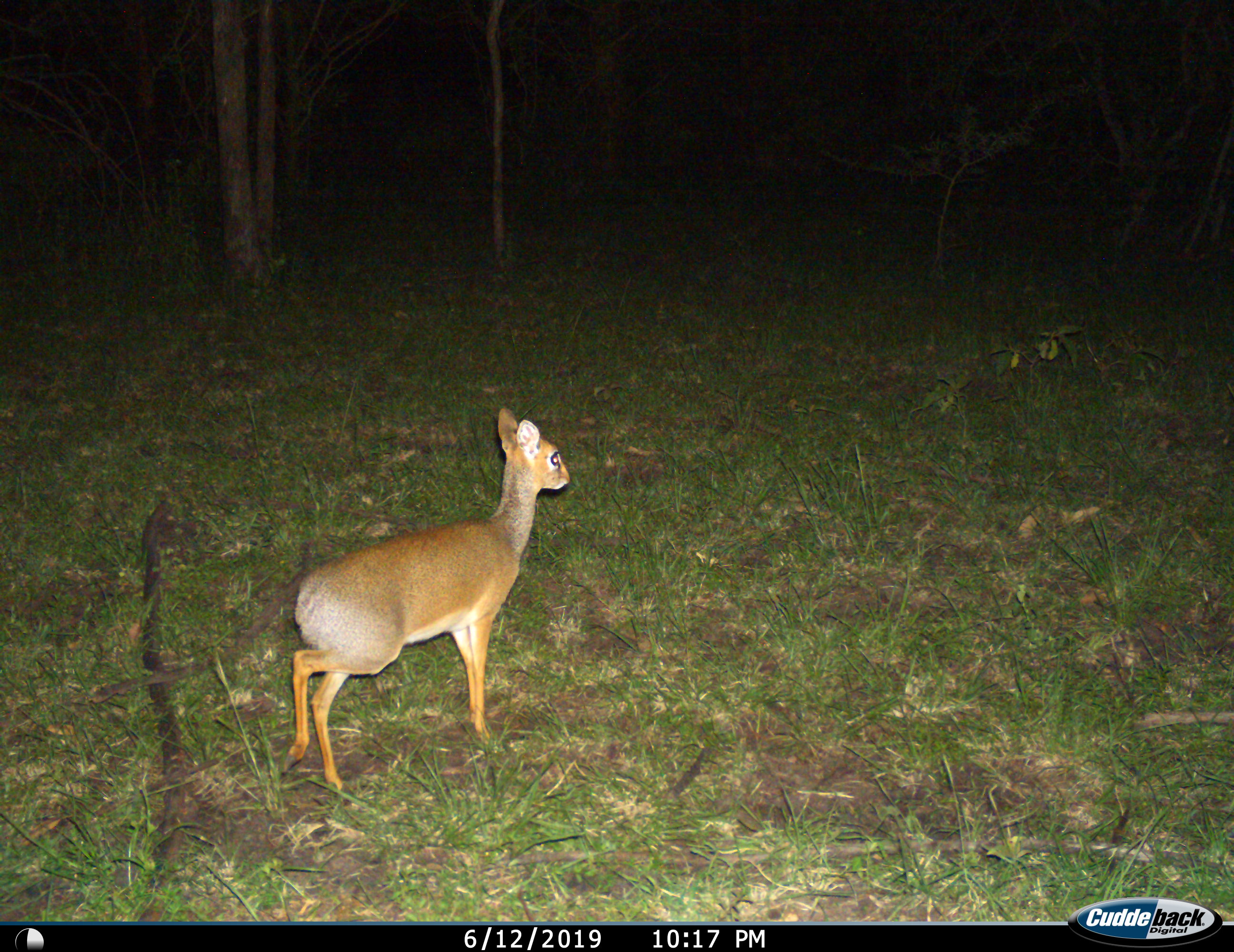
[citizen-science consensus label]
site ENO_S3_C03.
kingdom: Animalia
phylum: Chordata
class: Mammalia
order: Artiodactyla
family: Bovidae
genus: Madoqua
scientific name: Madoqua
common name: dik-dik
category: dikdik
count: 1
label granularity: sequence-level